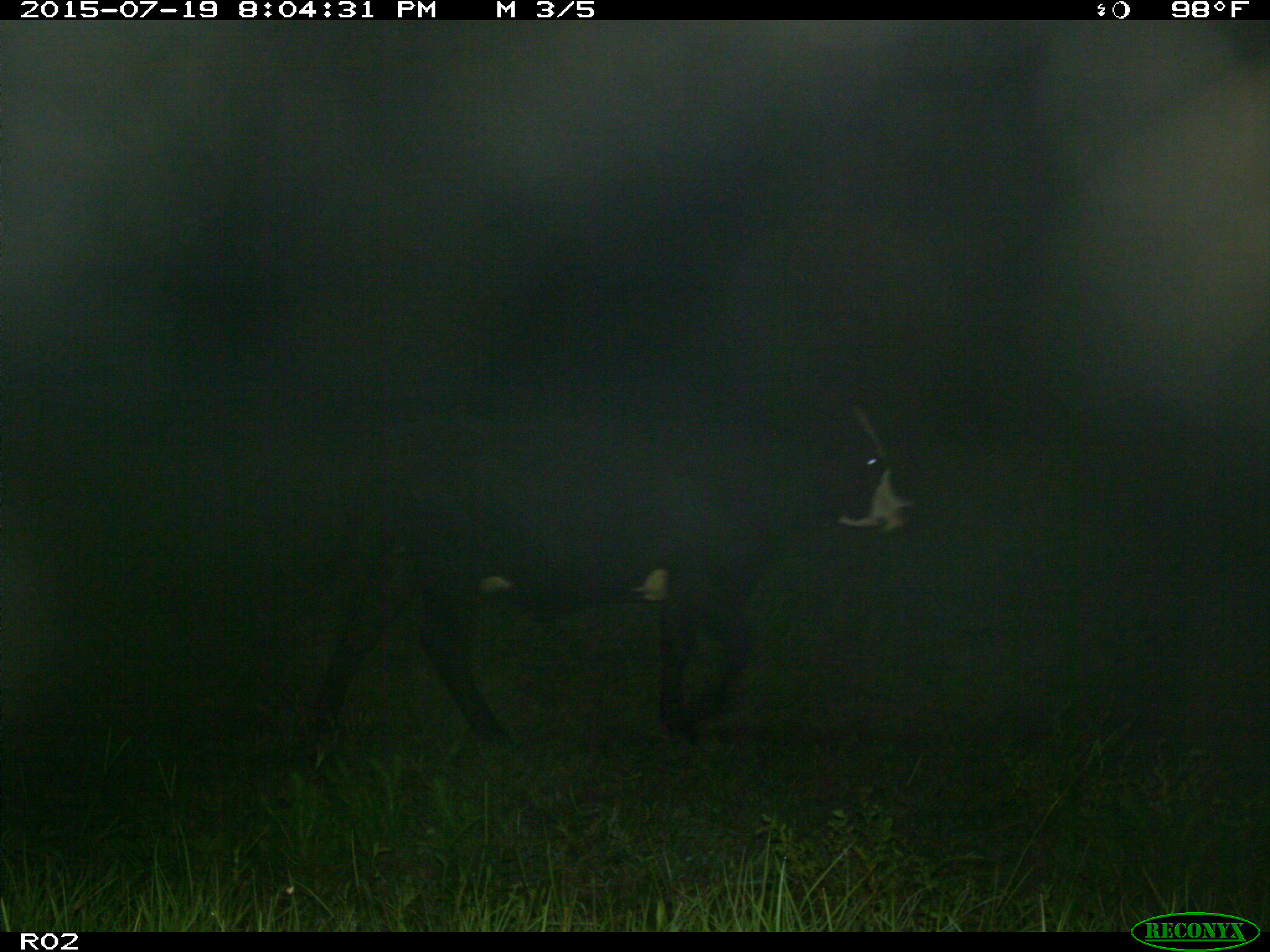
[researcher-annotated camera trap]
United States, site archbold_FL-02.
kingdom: Animalia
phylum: Chordata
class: Mammalia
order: Artiodactyla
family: Bovidae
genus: Bos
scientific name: Bos taurus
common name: domestic cow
Bos taurus (domestic cow).